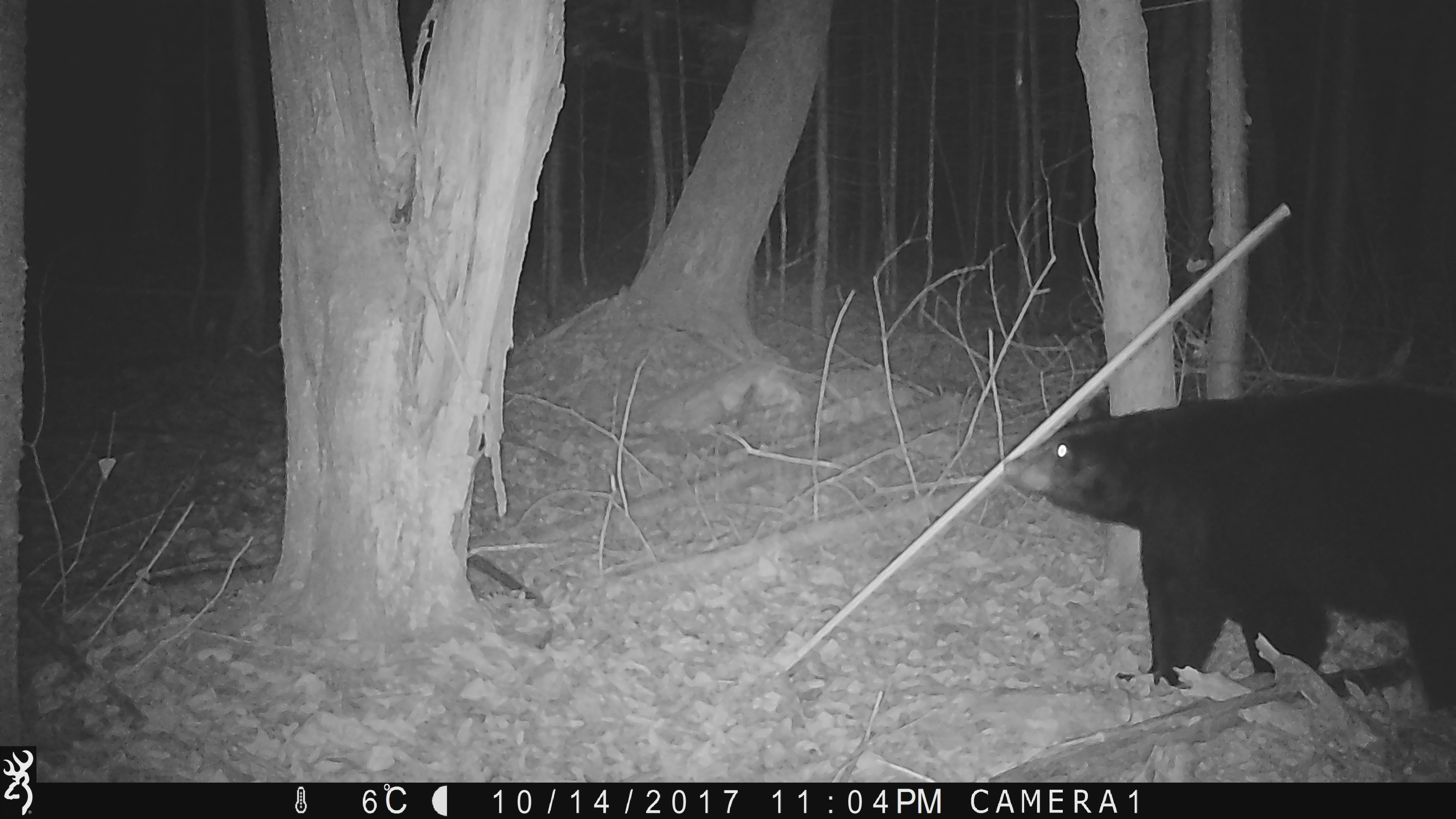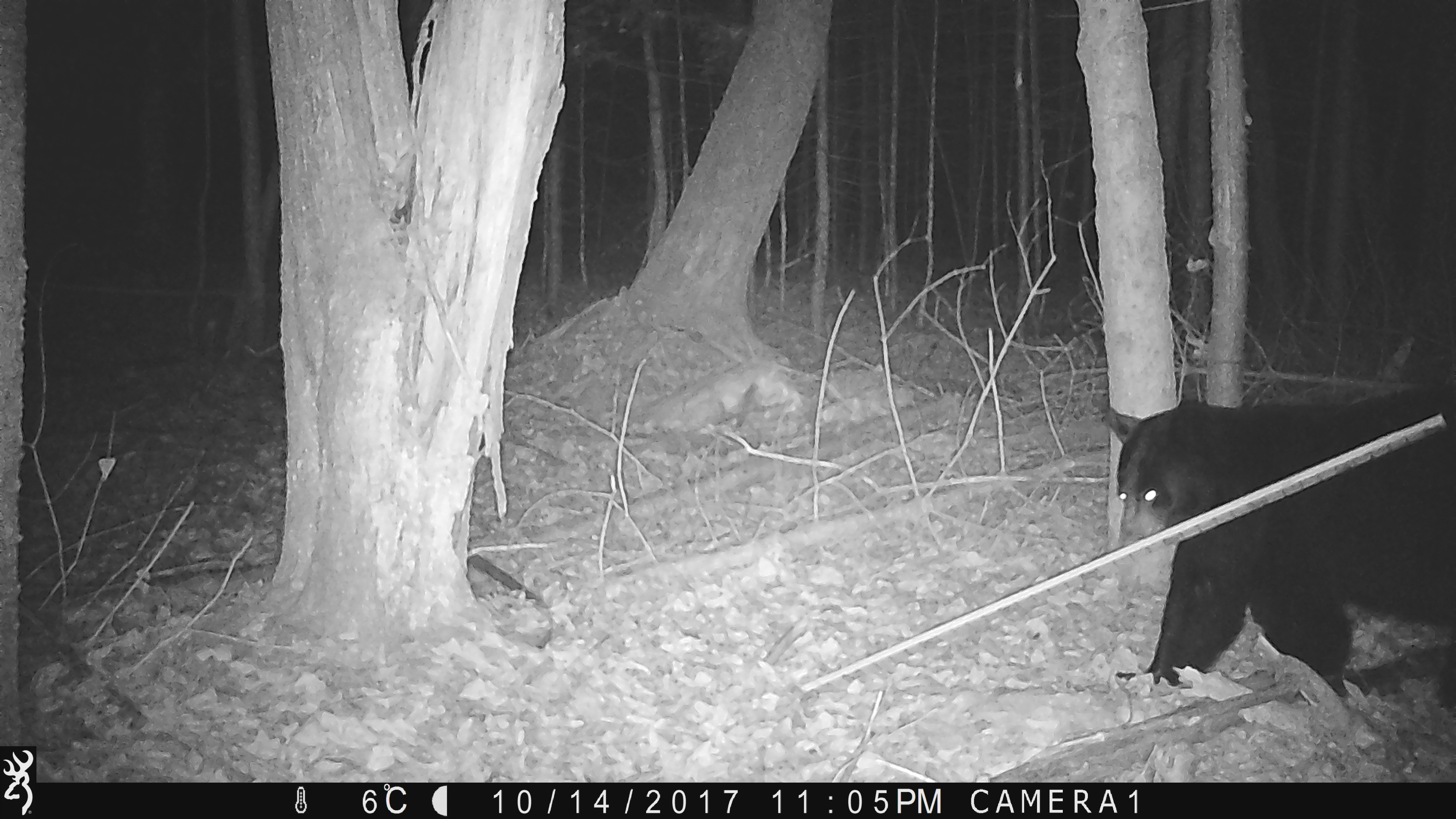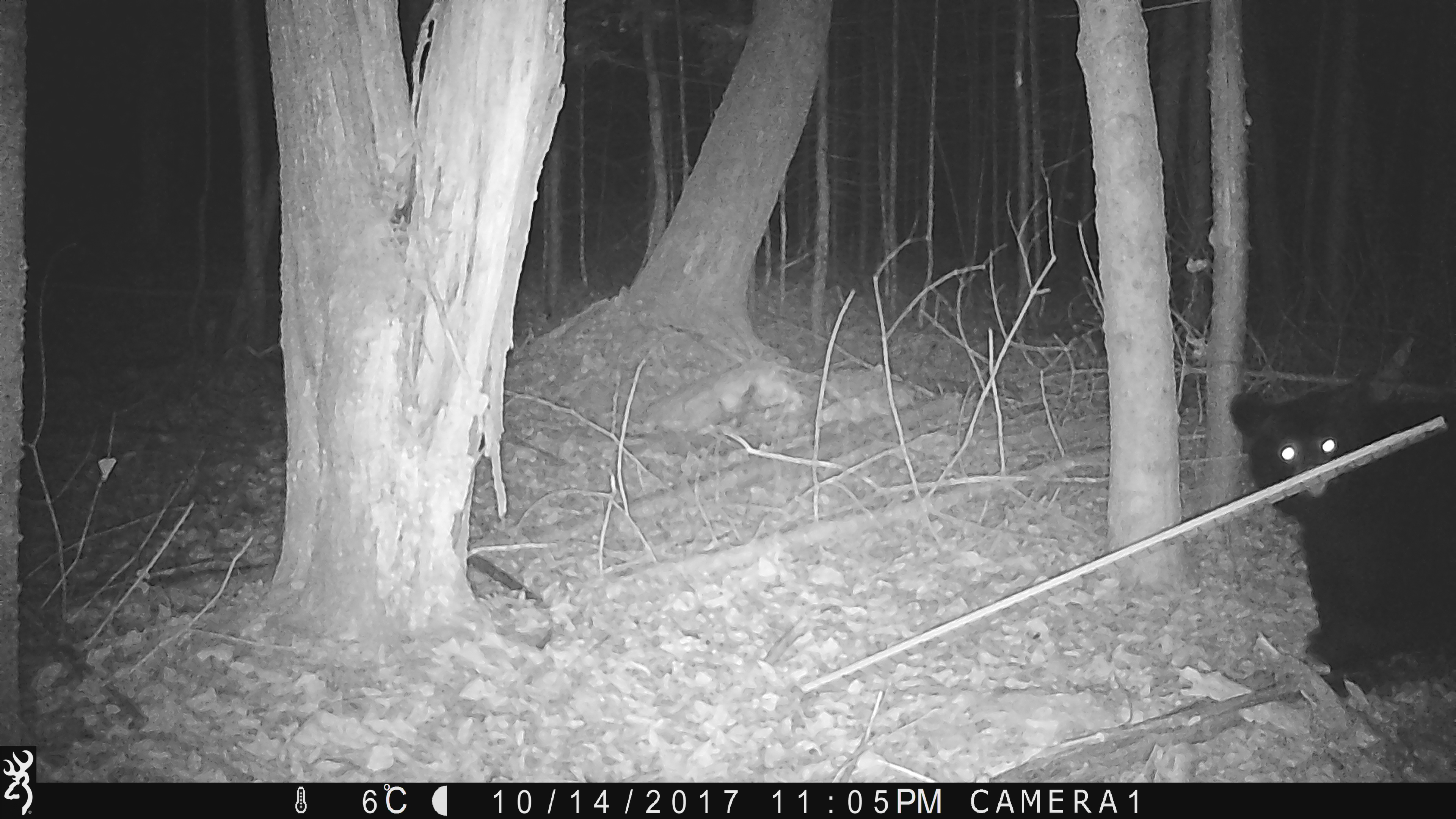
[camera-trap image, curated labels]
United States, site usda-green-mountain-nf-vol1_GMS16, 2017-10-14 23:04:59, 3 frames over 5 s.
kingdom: Animalia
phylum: Chordata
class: Mammalia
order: Carnivora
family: Ursidae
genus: Ursus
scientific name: Ursus americanus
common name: black bear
Black bear (Ursus americanus).